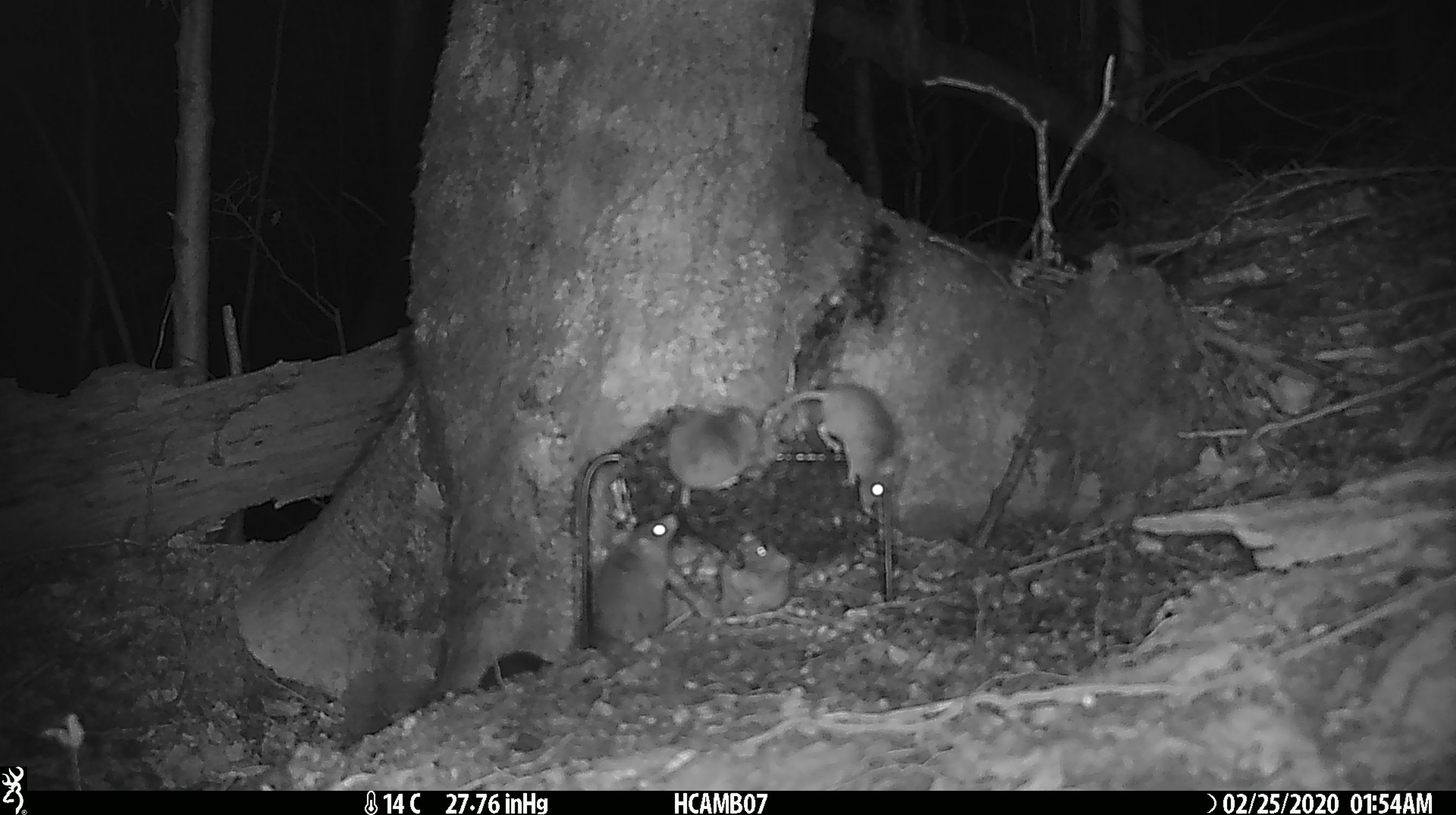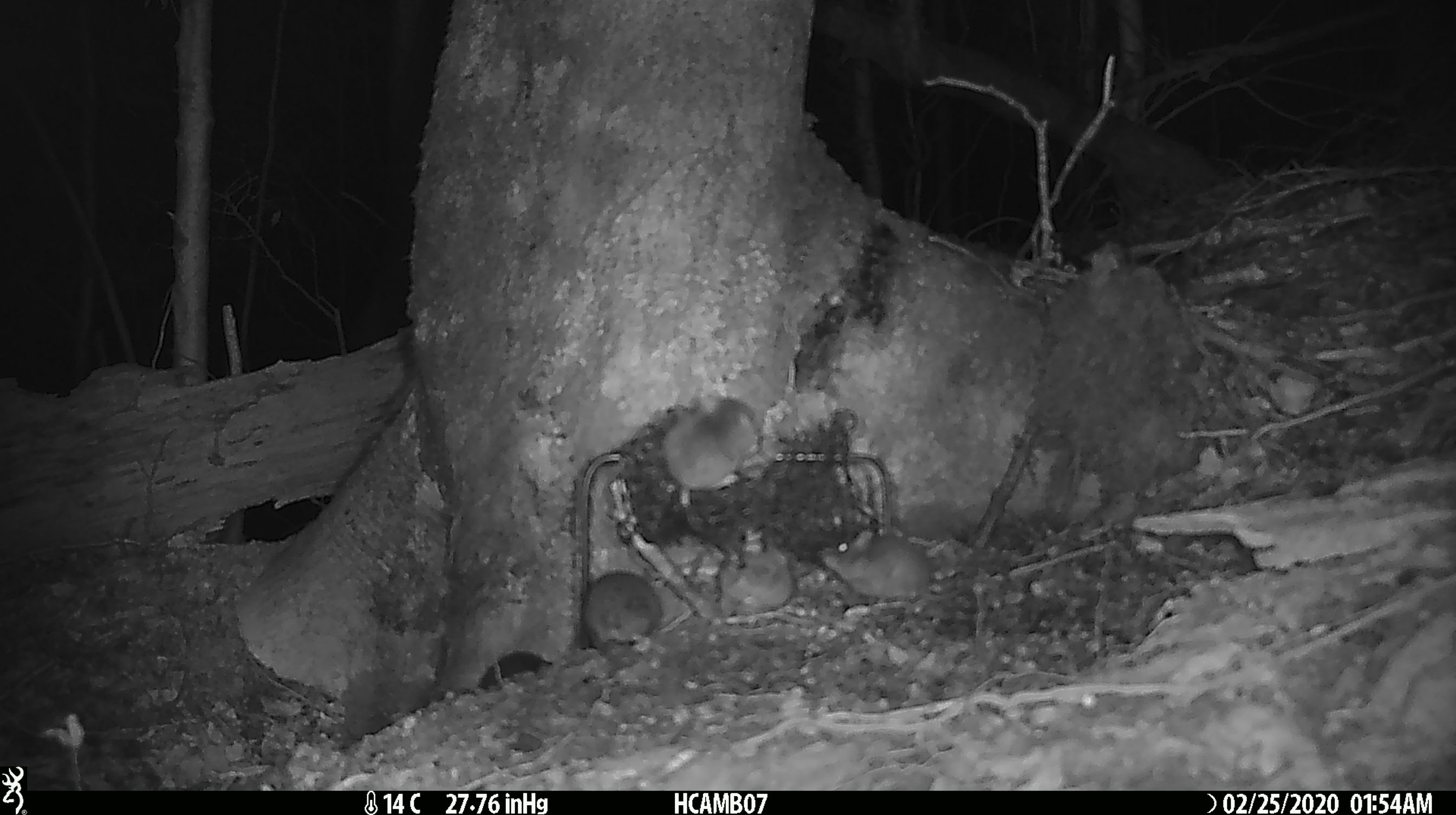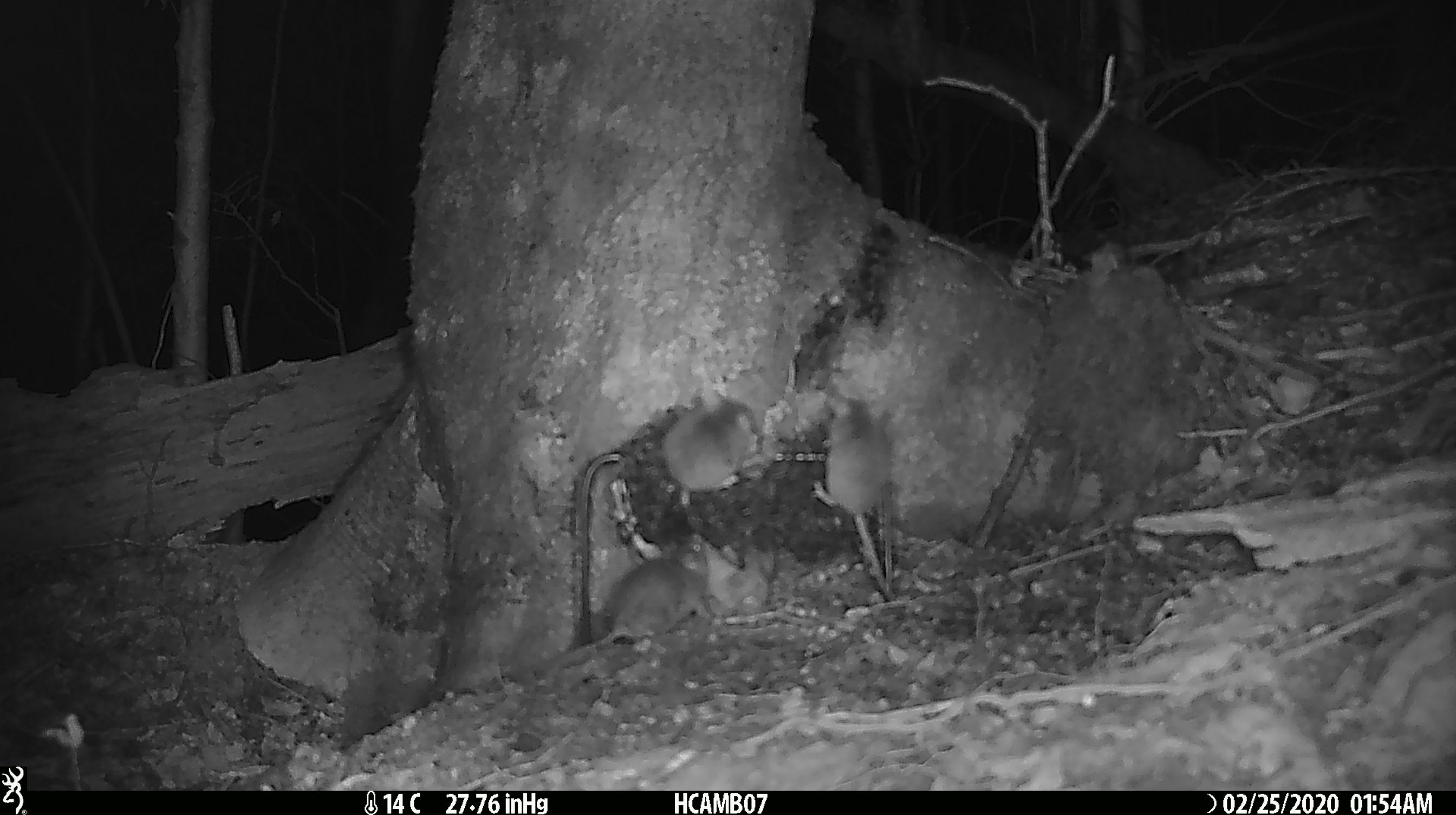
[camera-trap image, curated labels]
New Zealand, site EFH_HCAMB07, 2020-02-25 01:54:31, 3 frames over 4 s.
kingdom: Animalia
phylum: Chordata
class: Mammalia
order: Rodentia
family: Muridae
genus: Mus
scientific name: Mus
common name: mouse